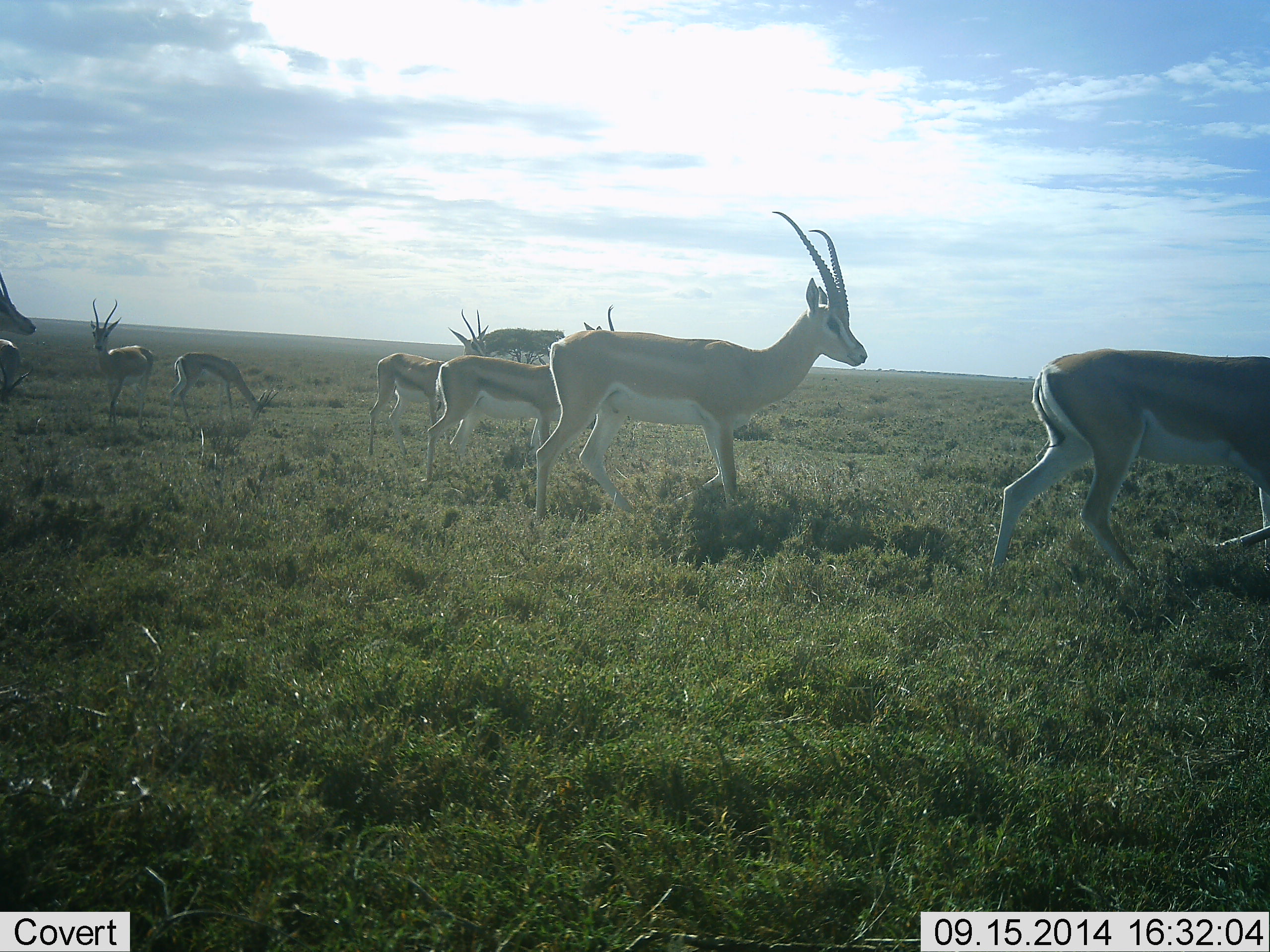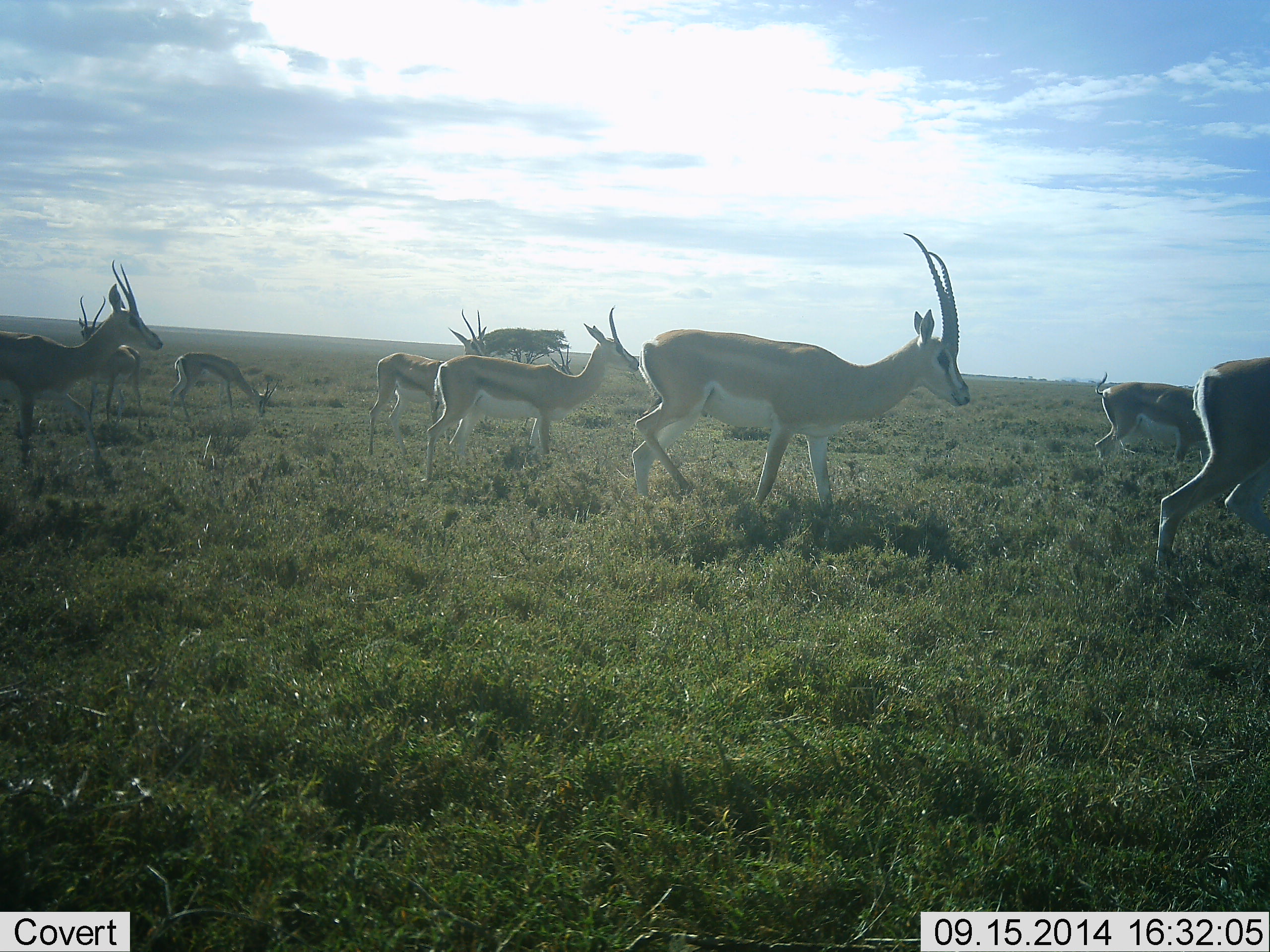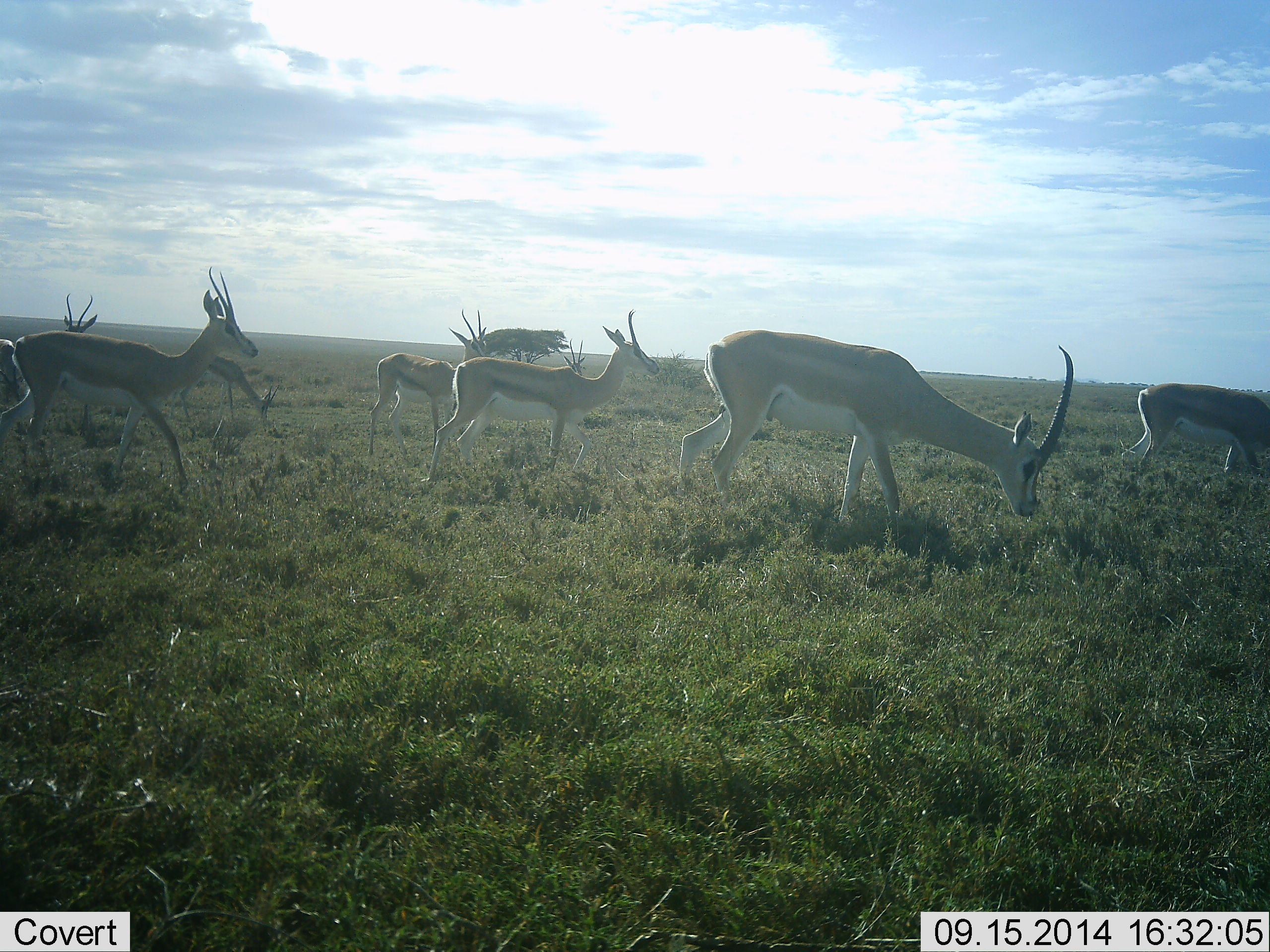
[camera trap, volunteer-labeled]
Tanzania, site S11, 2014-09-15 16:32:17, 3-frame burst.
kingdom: Animalia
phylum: Chordata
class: Mammalia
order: Artiodactyla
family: Bovidae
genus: Nanger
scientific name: Nanger granti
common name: grant's gazelle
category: gazellegrants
Gazellegrants (grant's gazelle) (Nanger granti), count 8. Behavior (volunteer vote fractions): standing 50%, resting 0%, moving 83%, interacting 0%. Young present (vote fraction): 17%. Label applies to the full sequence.